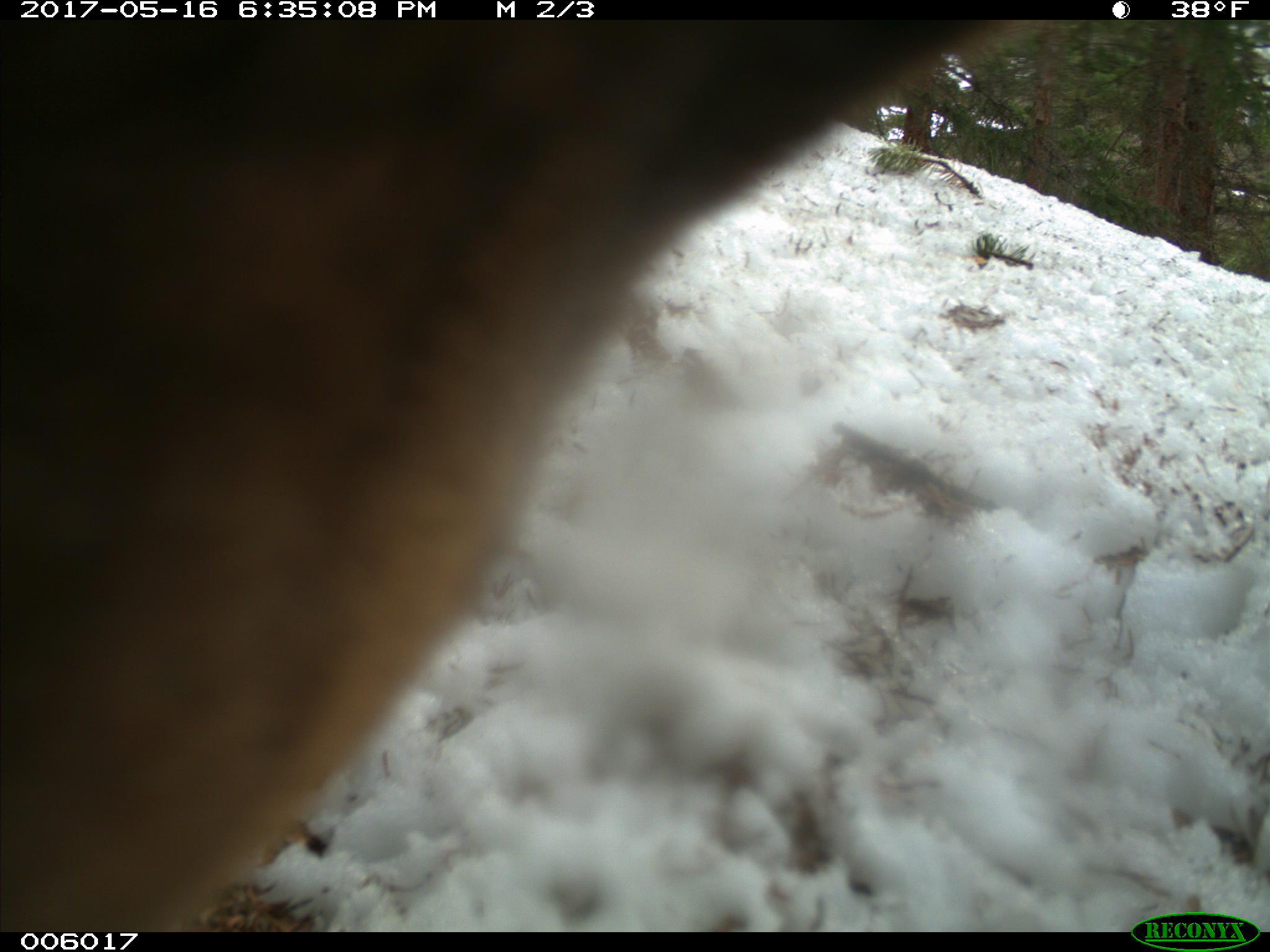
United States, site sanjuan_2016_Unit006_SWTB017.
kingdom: Animalia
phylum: Chordata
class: Mammalia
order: Carnivora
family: Ursidae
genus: Ursus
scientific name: Ursus americanus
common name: american black bear